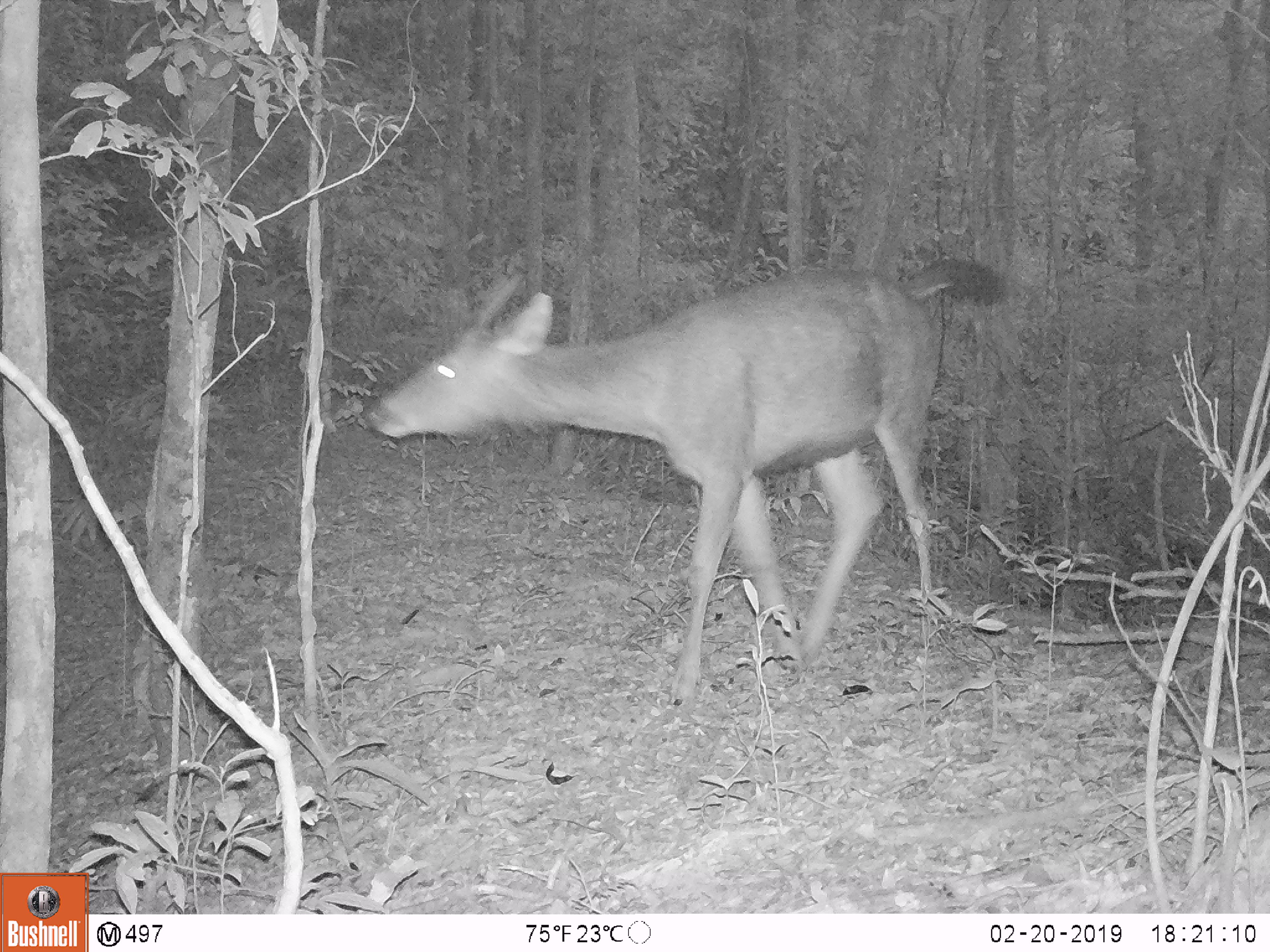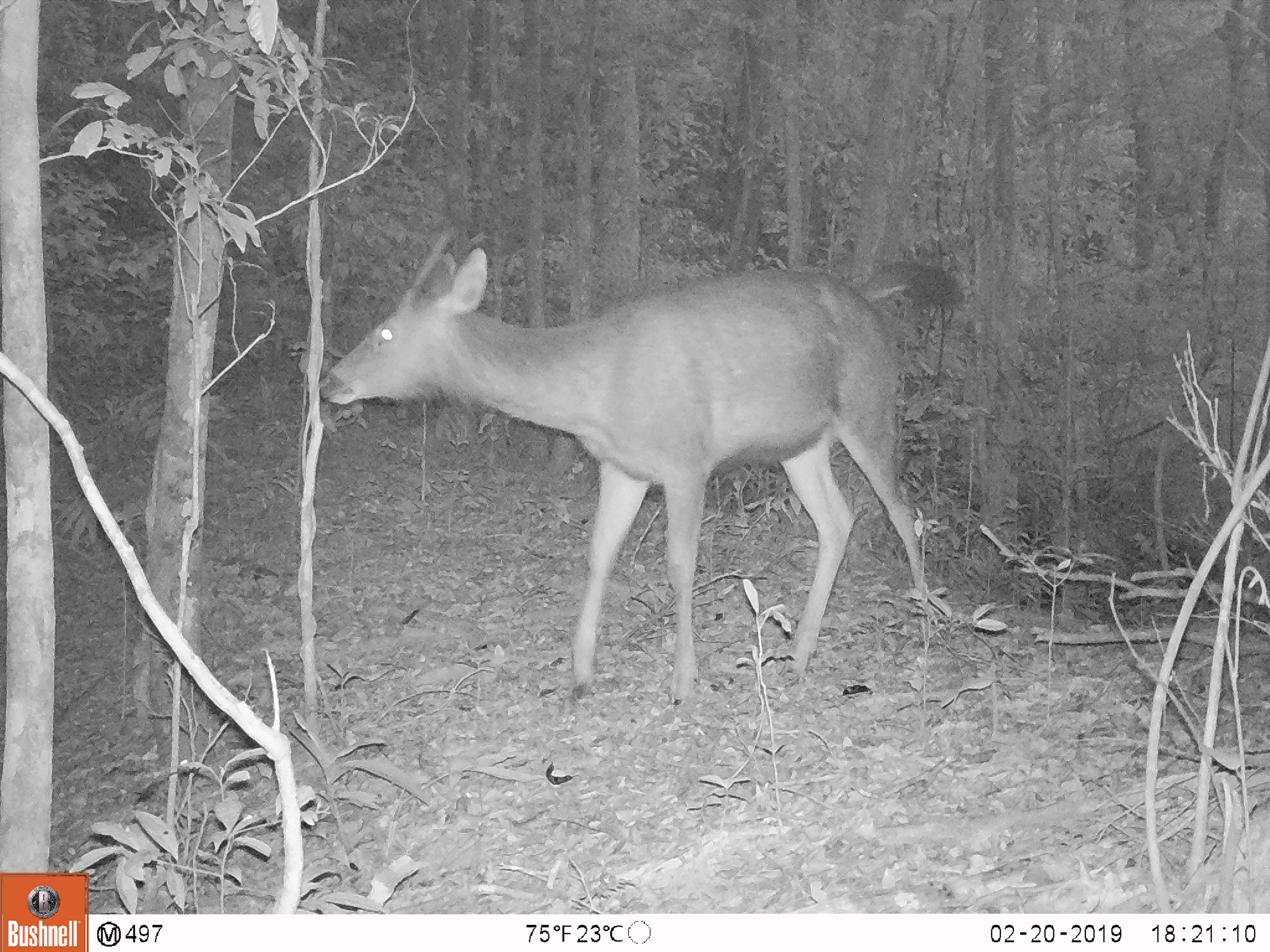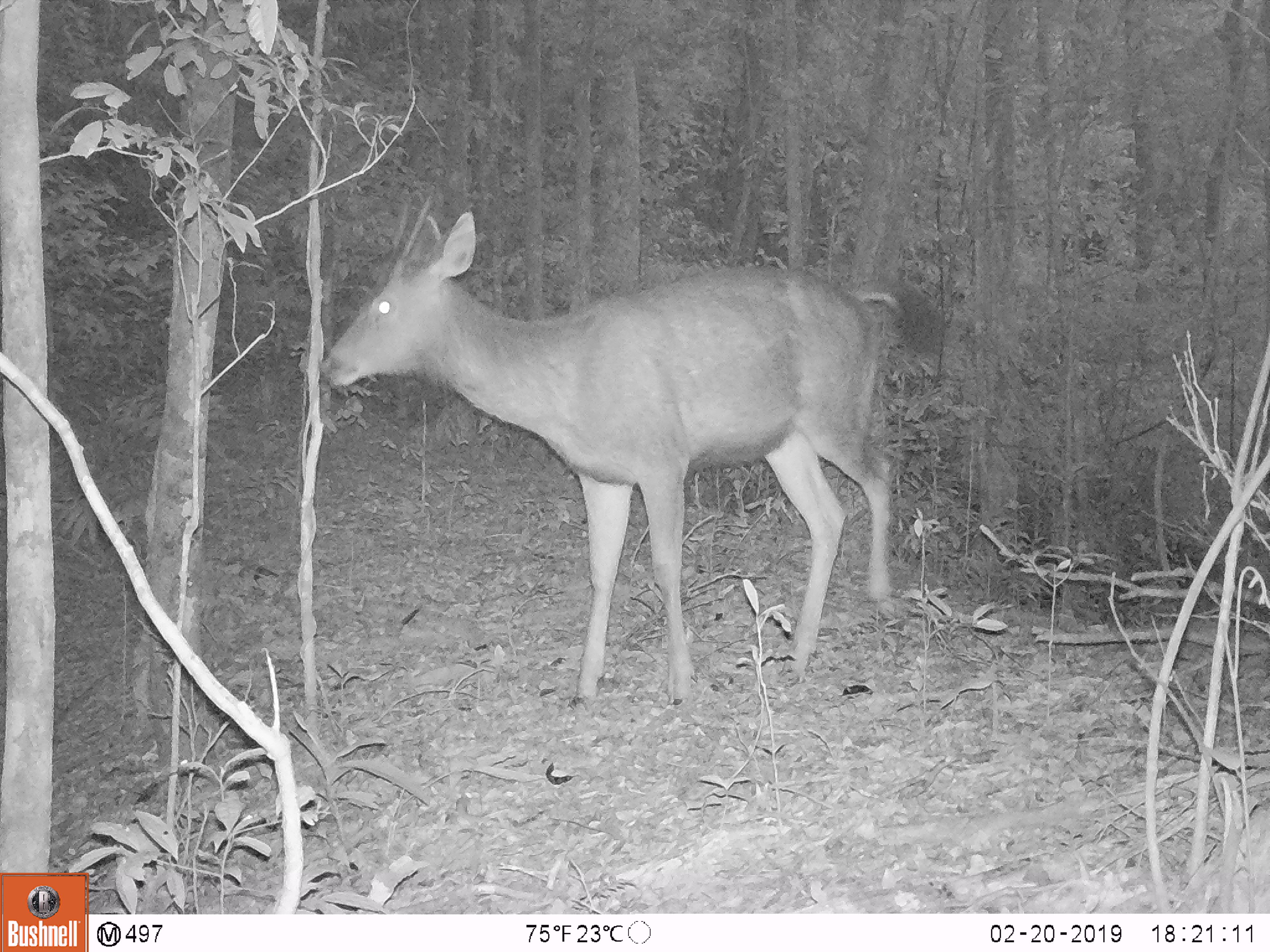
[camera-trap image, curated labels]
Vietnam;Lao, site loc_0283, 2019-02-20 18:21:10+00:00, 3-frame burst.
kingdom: Animalia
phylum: Chordata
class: Mammalia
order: Artiodactyla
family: Cervidae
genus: Rusa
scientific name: Rusa unicolor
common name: sambar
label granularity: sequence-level